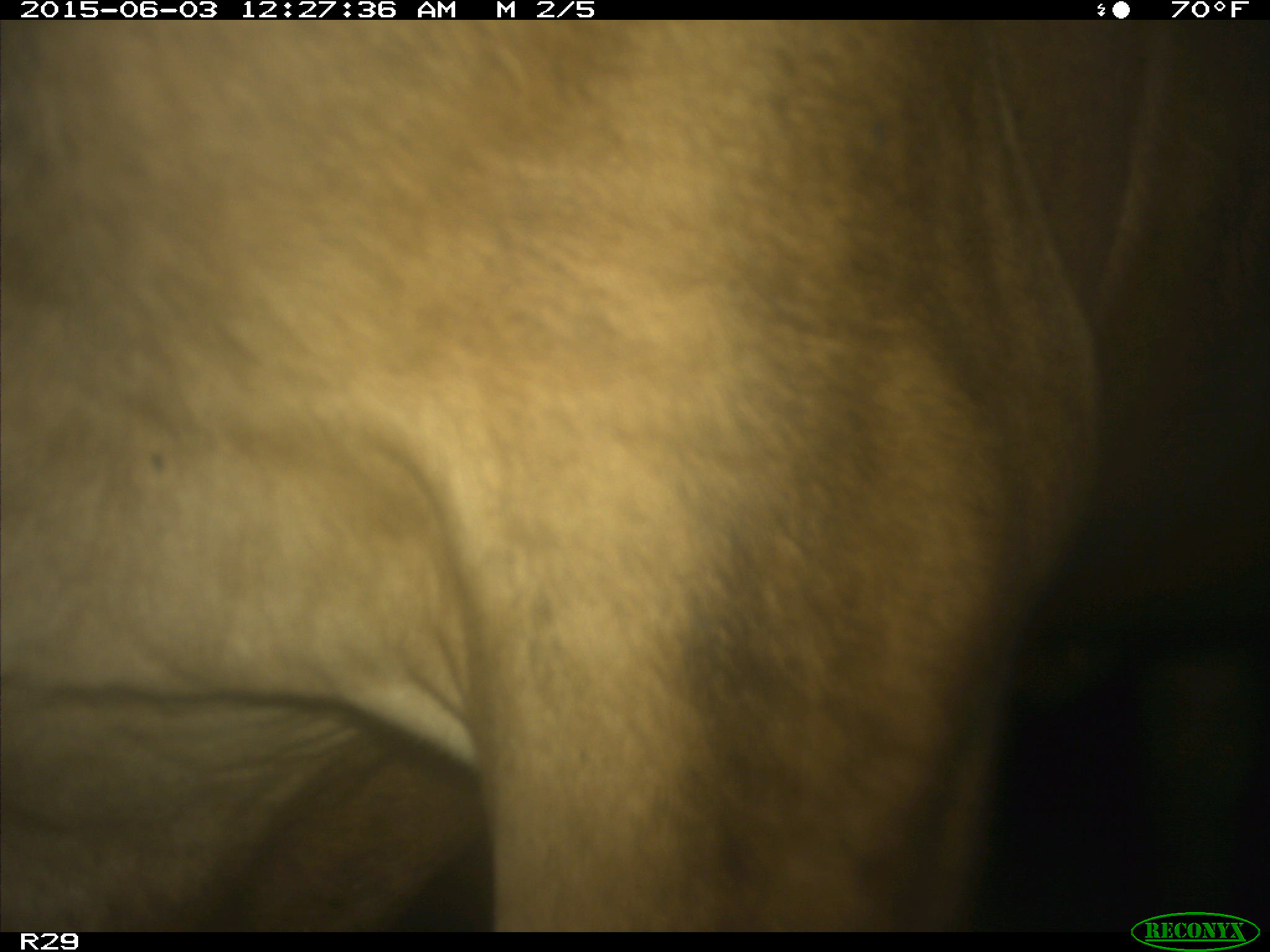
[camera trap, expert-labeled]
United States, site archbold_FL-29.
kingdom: Animalia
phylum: Chordata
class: Mammalia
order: Artiodactyla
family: Bovidae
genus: Bos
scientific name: Bos taurus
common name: domestic cow